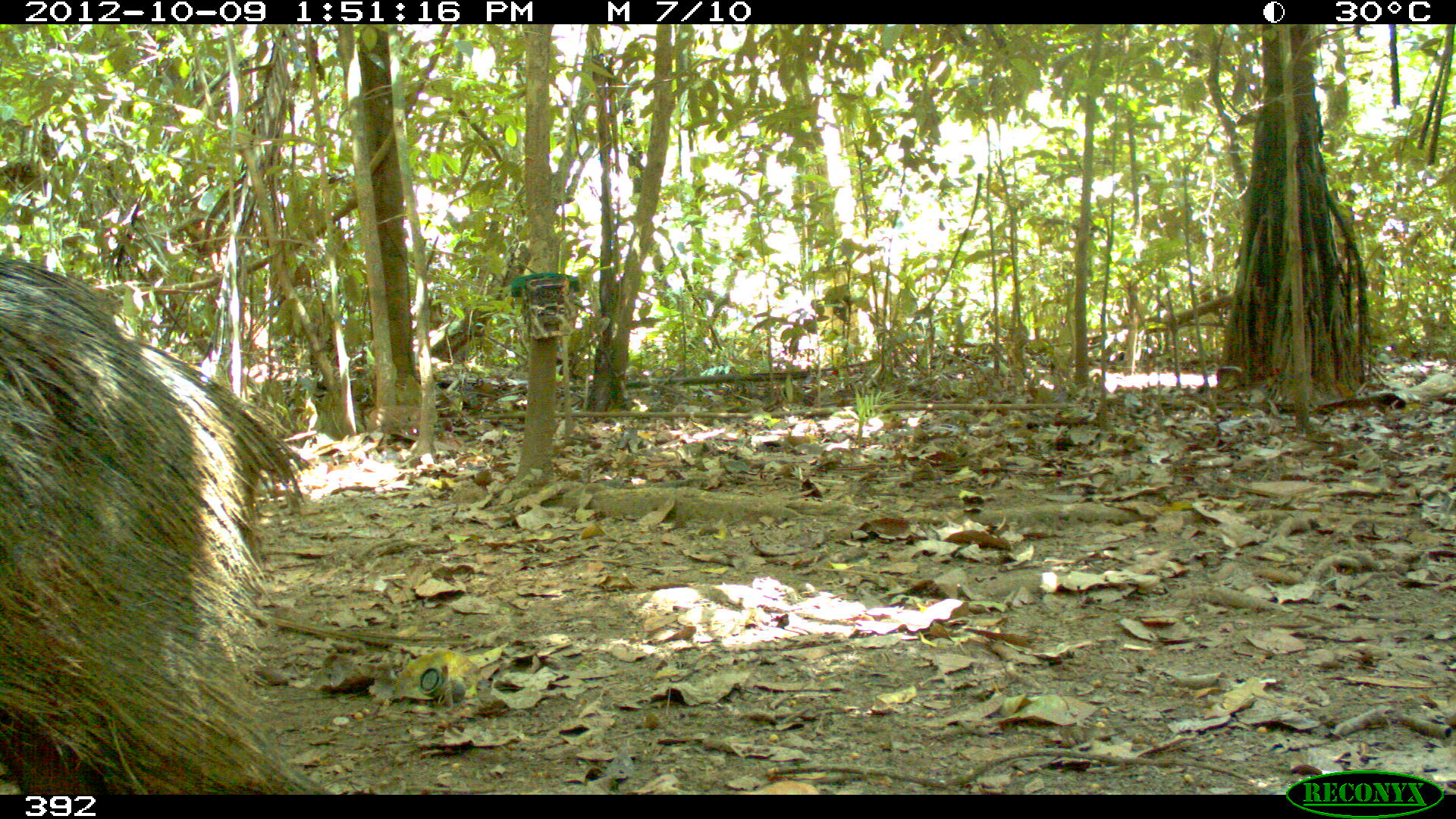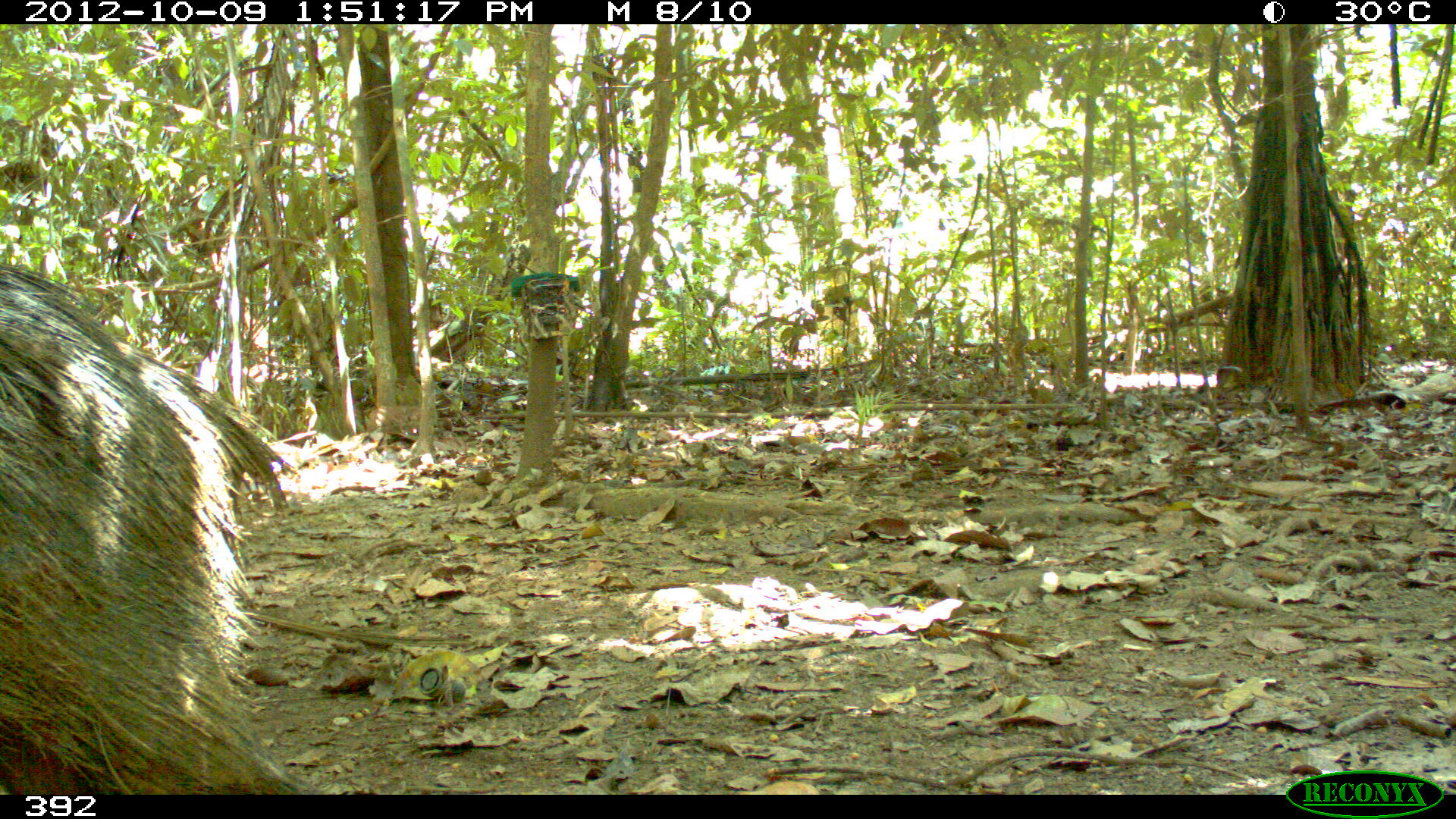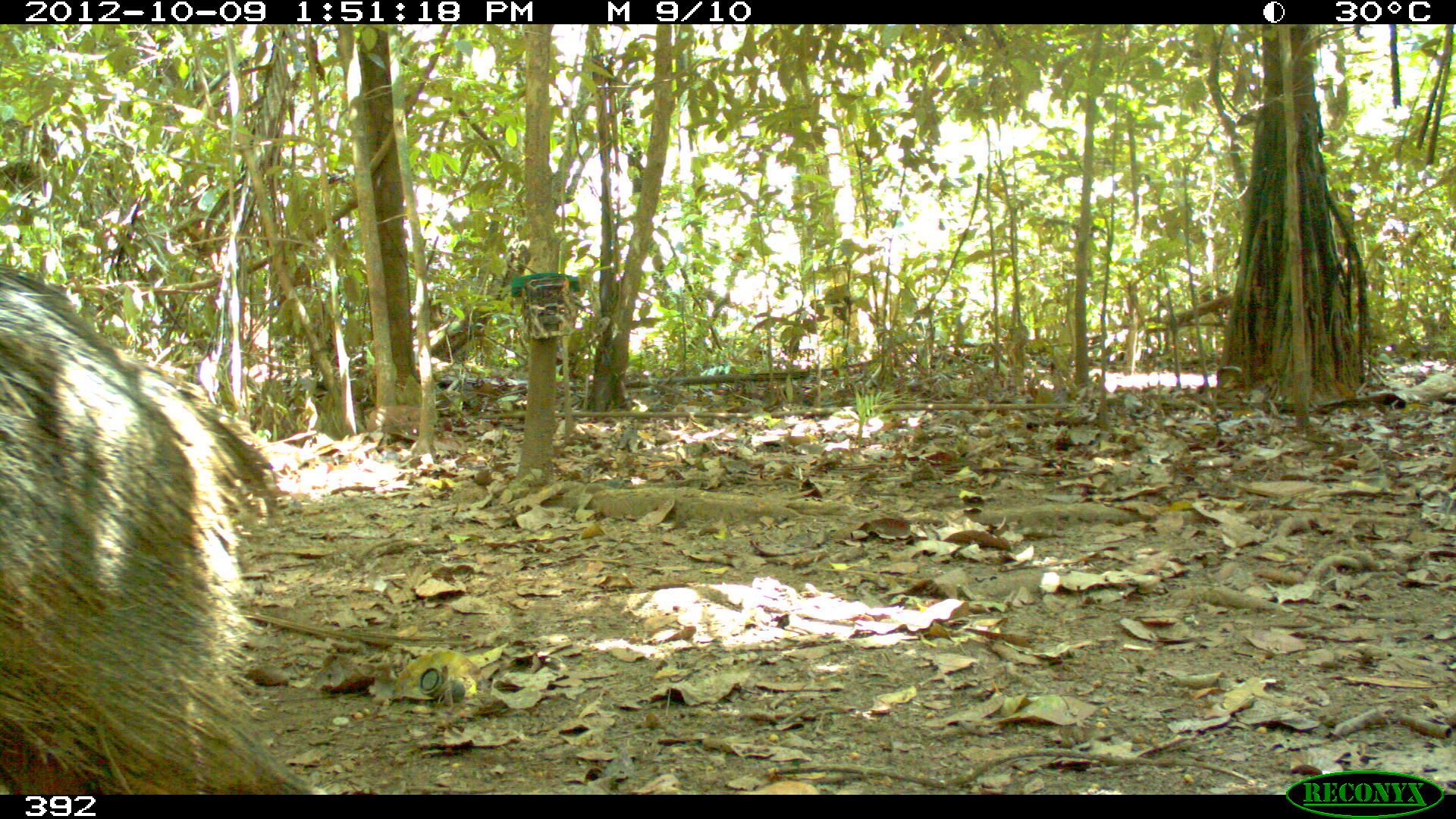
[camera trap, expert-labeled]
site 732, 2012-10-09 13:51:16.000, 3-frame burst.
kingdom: Animalia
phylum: Chordata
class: Mammalia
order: Artiodactyla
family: Tayassuidae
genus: Tayassu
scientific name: Tayassu pecari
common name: white-lipped peccary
Tayassu pecari (white-lipped peccary).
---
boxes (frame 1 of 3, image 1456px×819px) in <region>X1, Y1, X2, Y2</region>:
tayassu pecari: <region>0, 258, 336, 796</region>